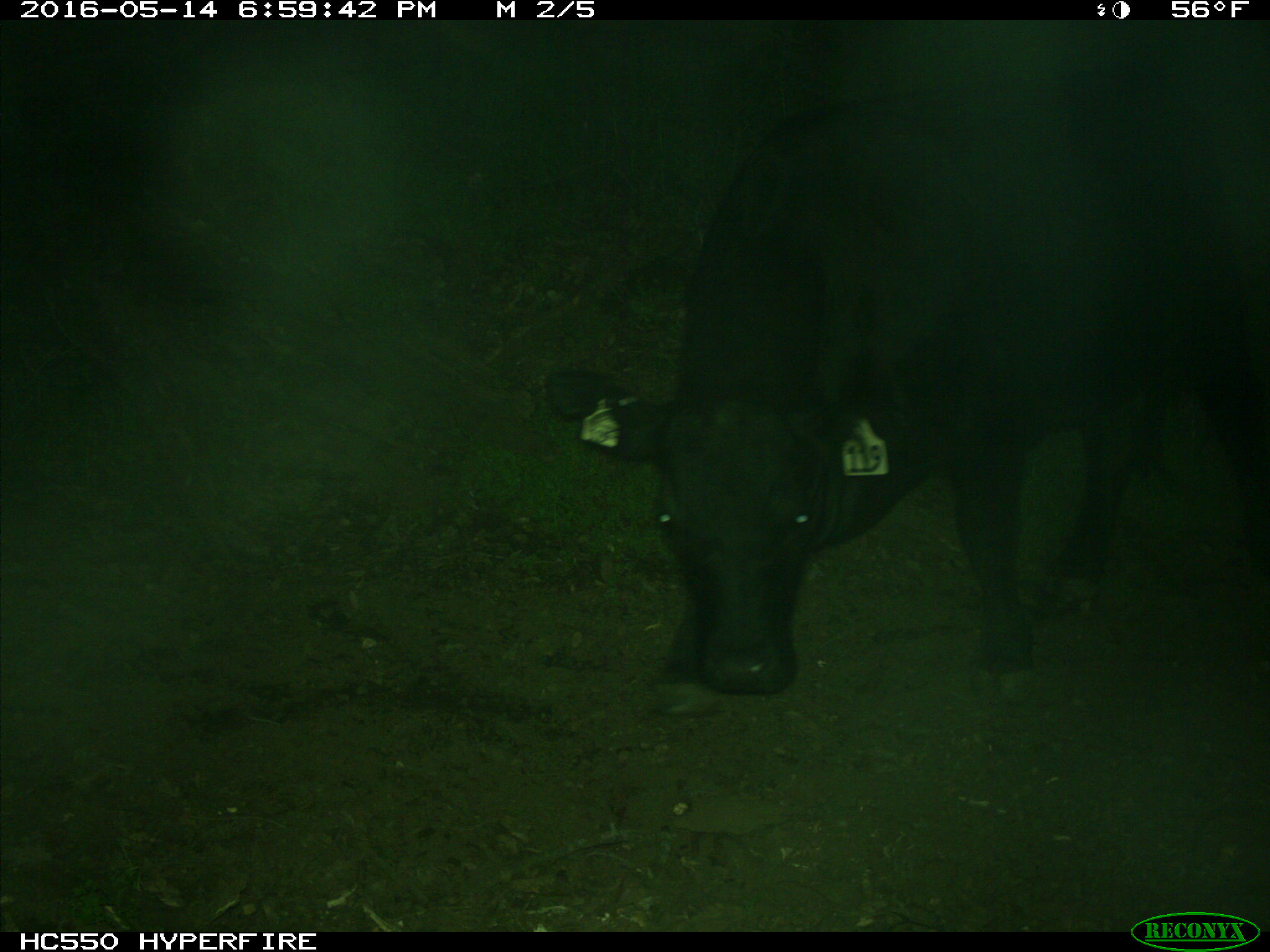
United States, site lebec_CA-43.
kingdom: Animalia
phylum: Chordata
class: Mammalia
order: Artiodactyla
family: Bovidae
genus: Bos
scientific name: Bos taurus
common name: domestic cow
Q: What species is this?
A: Bos taurus (domestic cow).